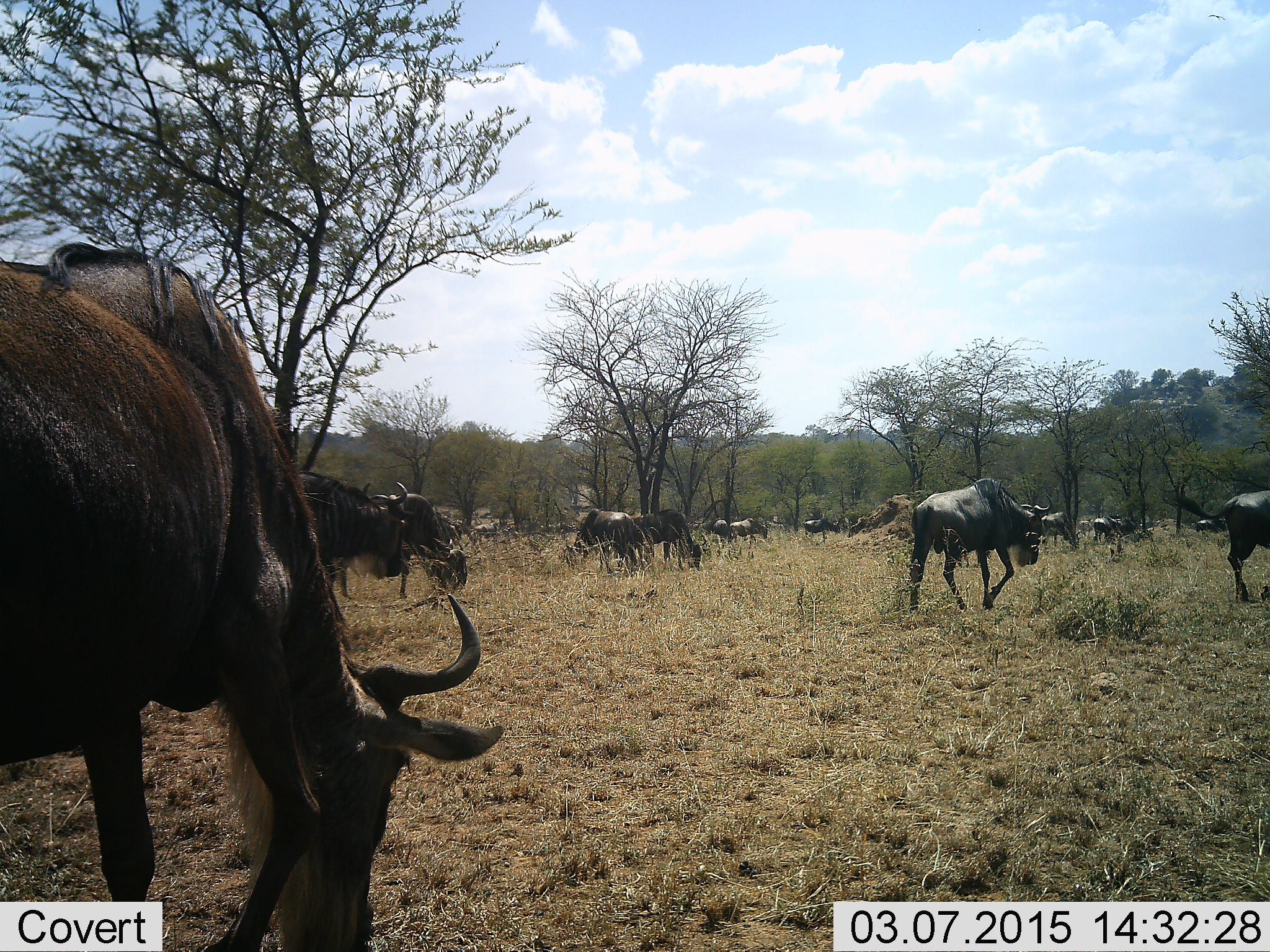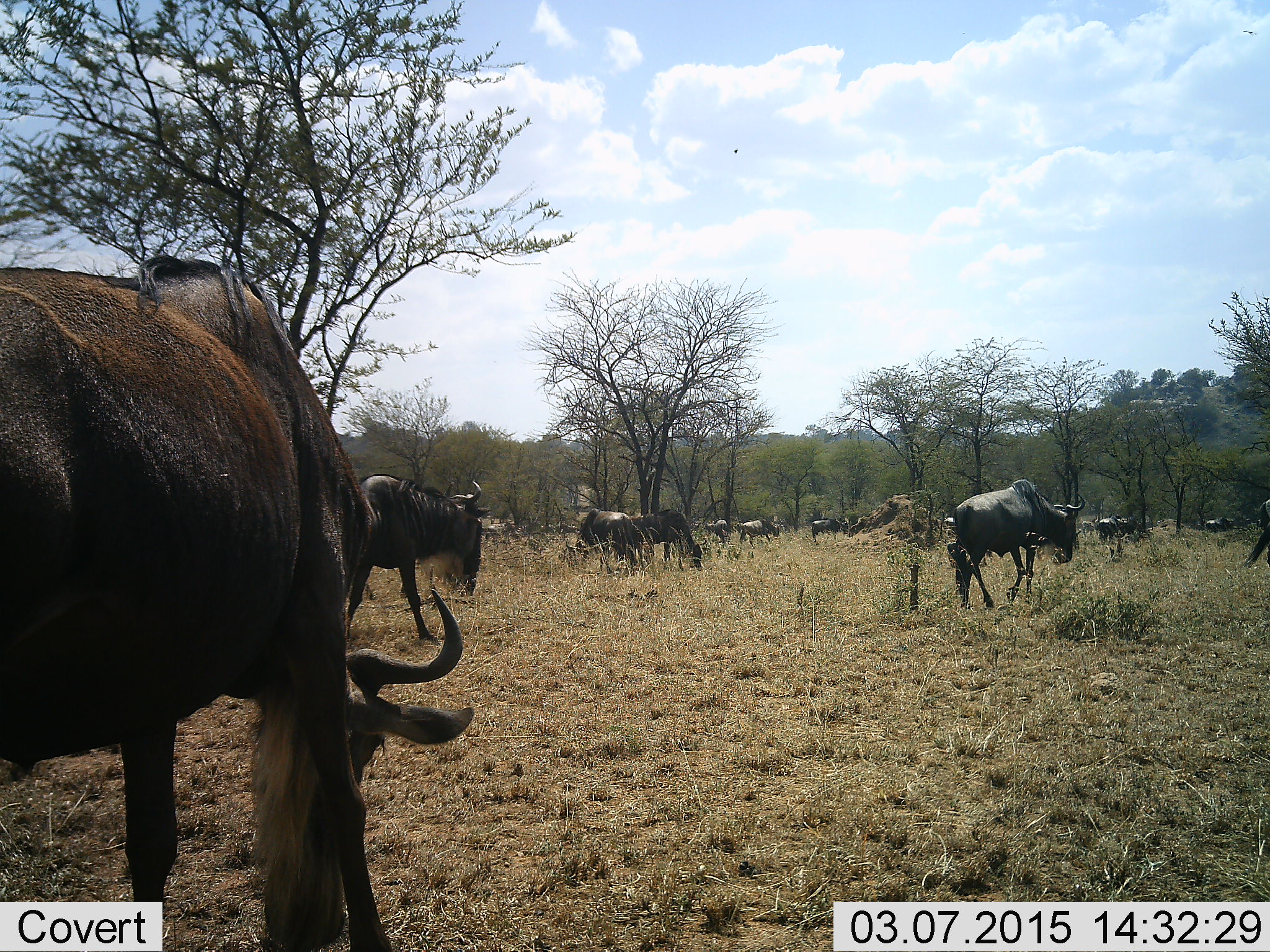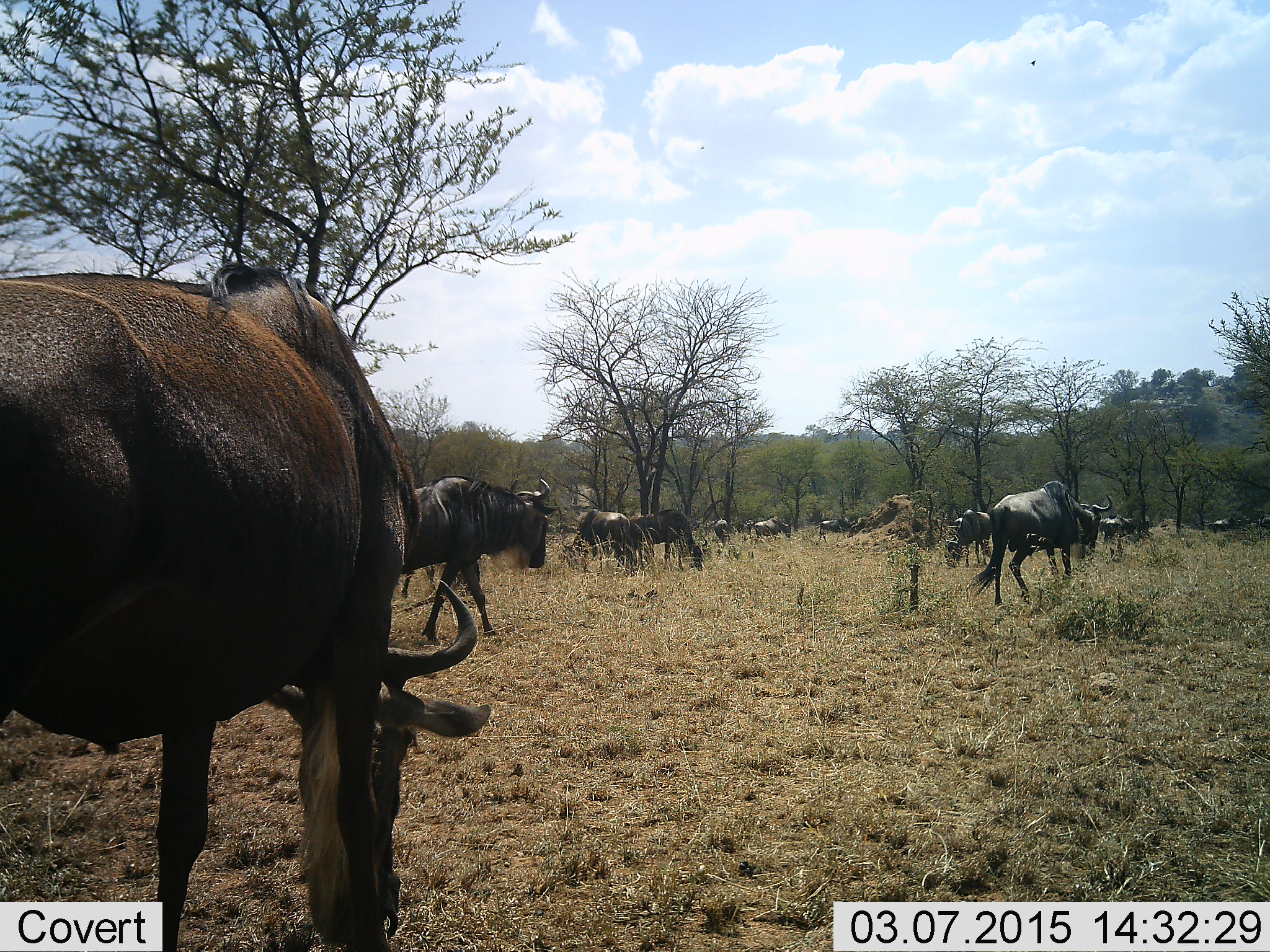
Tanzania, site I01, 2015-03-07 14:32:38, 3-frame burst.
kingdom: Animalia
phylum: Chordata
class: Mammalia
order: Artiodactyla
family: Bovidae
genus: Connochaetes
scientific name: Connochaetes taurinus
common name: blue wildebeest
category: wildebeest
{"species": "wildebeest (blue wildebeest) (Connochaetes taurinus)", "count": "11-50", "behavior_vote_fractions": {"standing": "40%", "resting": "10%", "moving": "90%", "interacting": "10%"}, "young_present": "0%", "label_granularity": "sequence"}